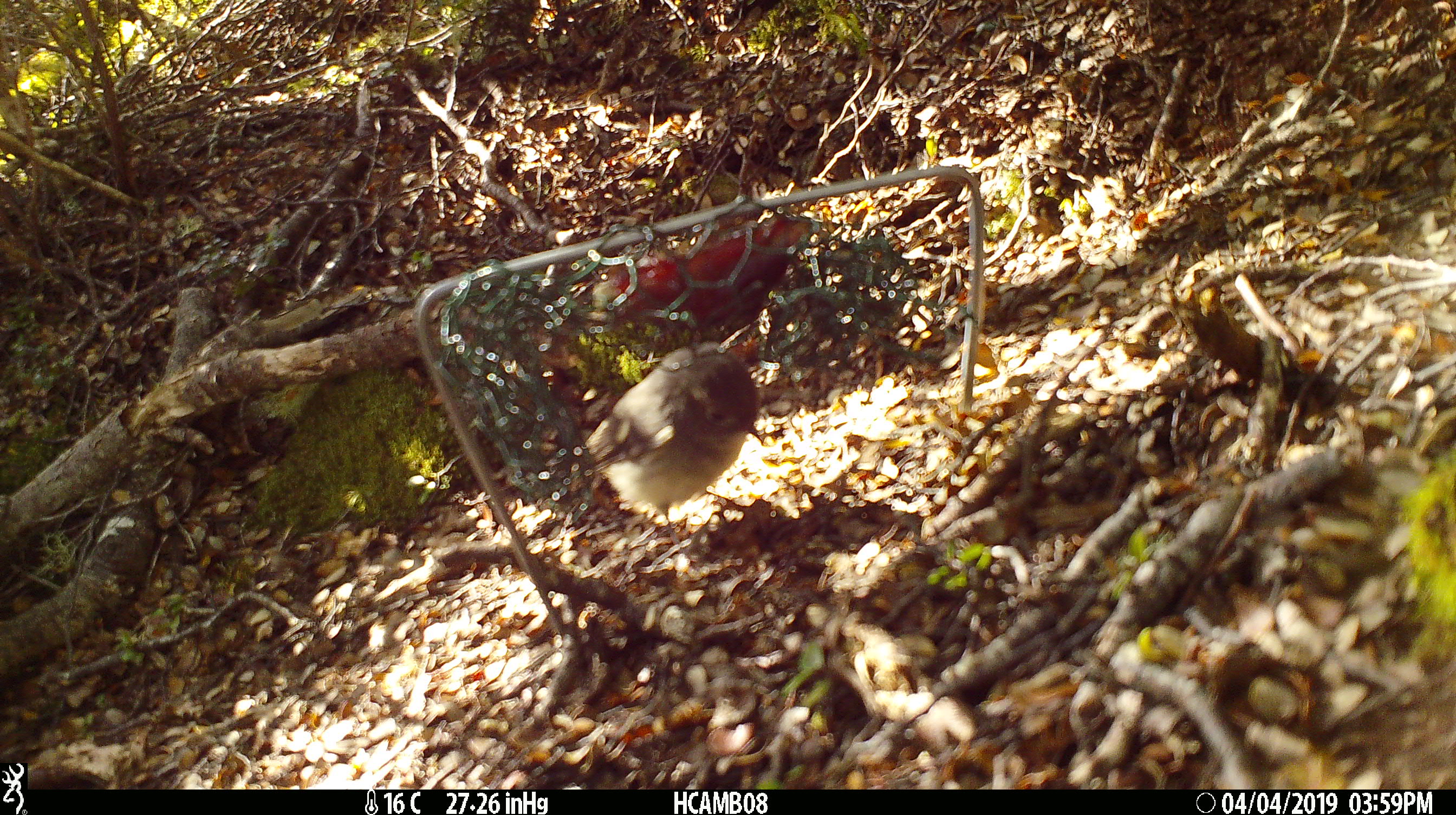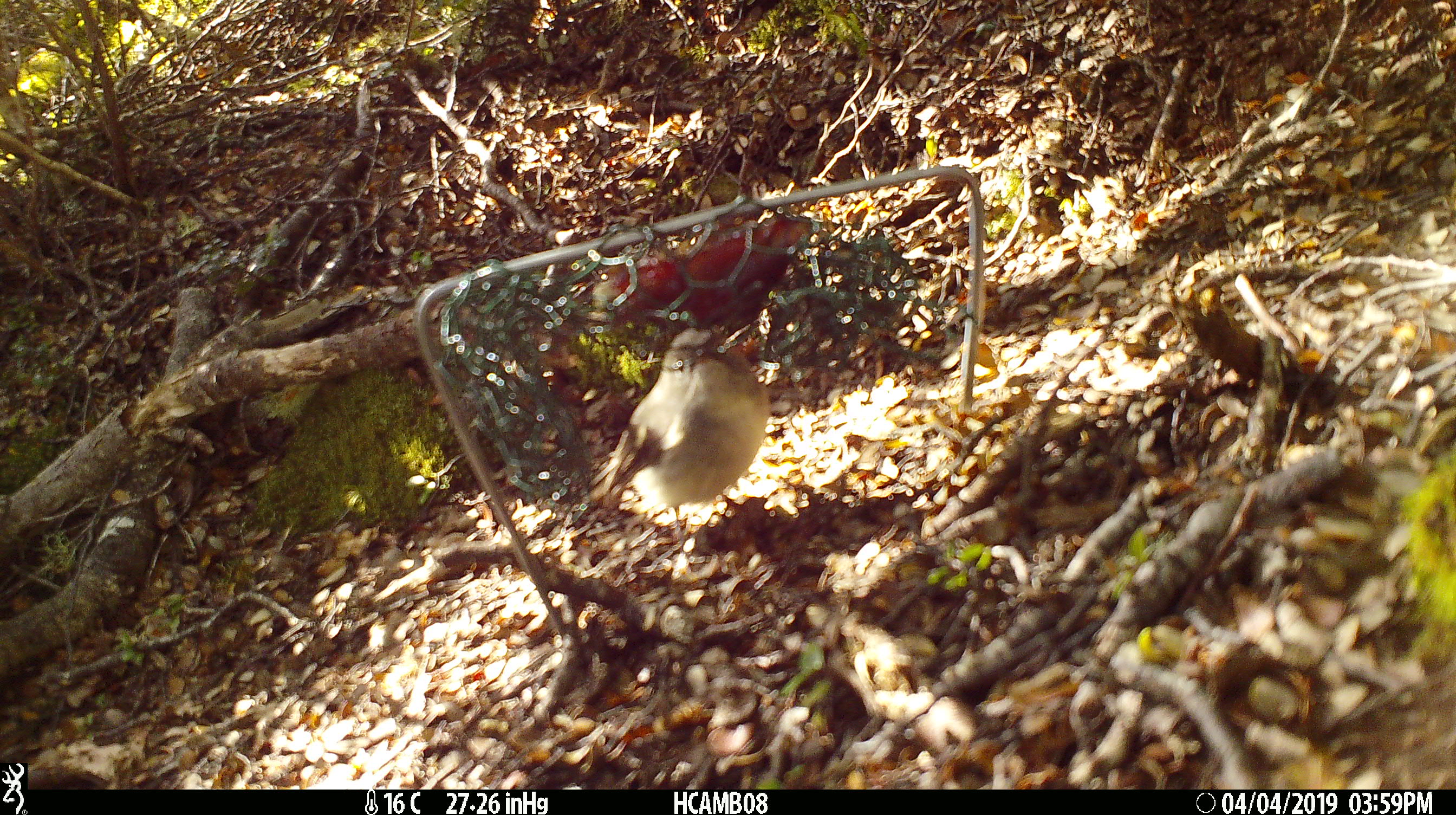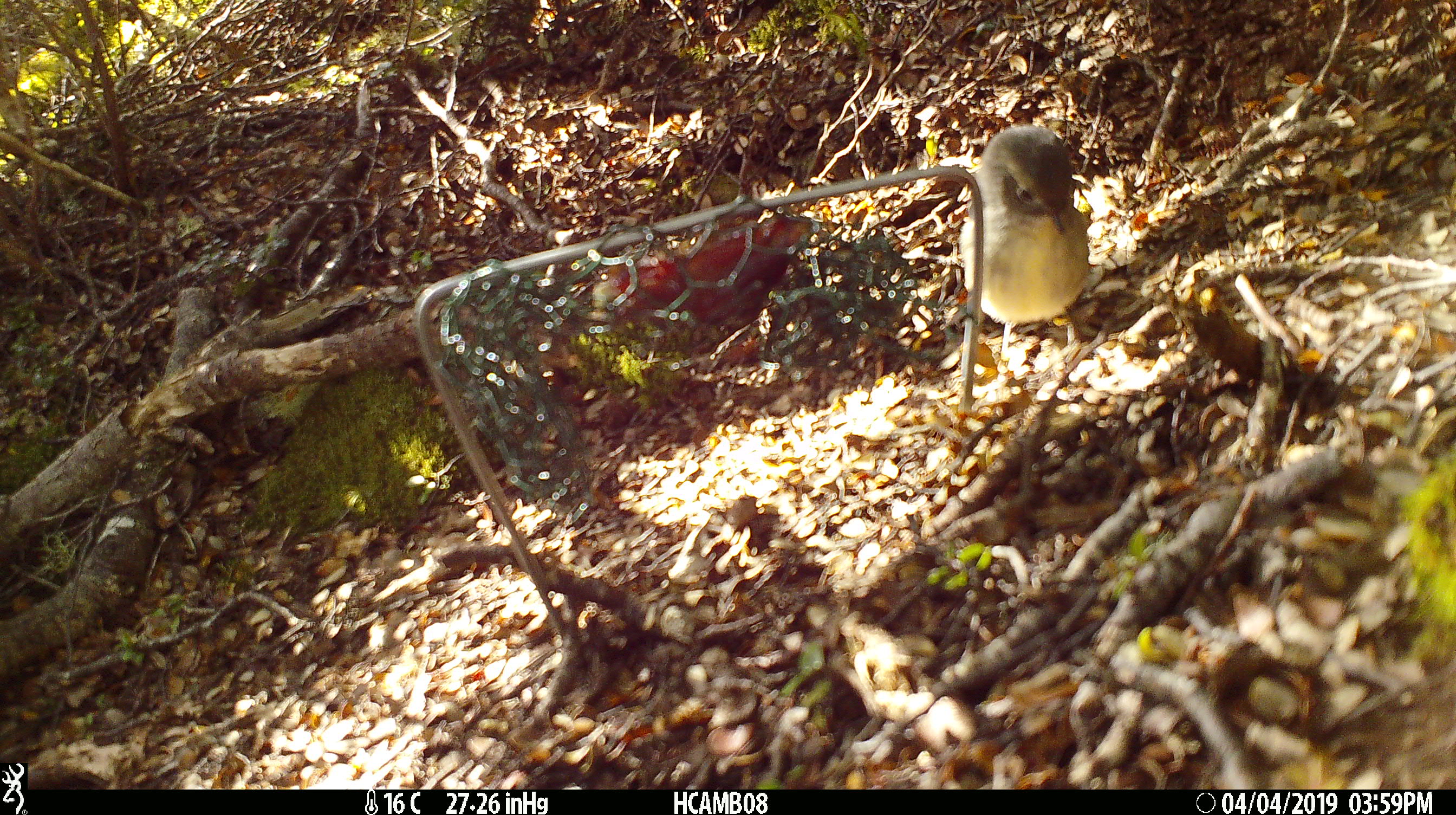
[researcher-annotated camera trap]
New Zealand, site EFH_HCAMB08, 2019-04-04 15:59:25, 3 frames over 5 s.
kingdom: Animalia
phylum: Chordata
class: Aves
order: Passeriformes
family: Petroicidae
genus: Petroica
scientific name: Petroica macrocephala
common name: tomtit